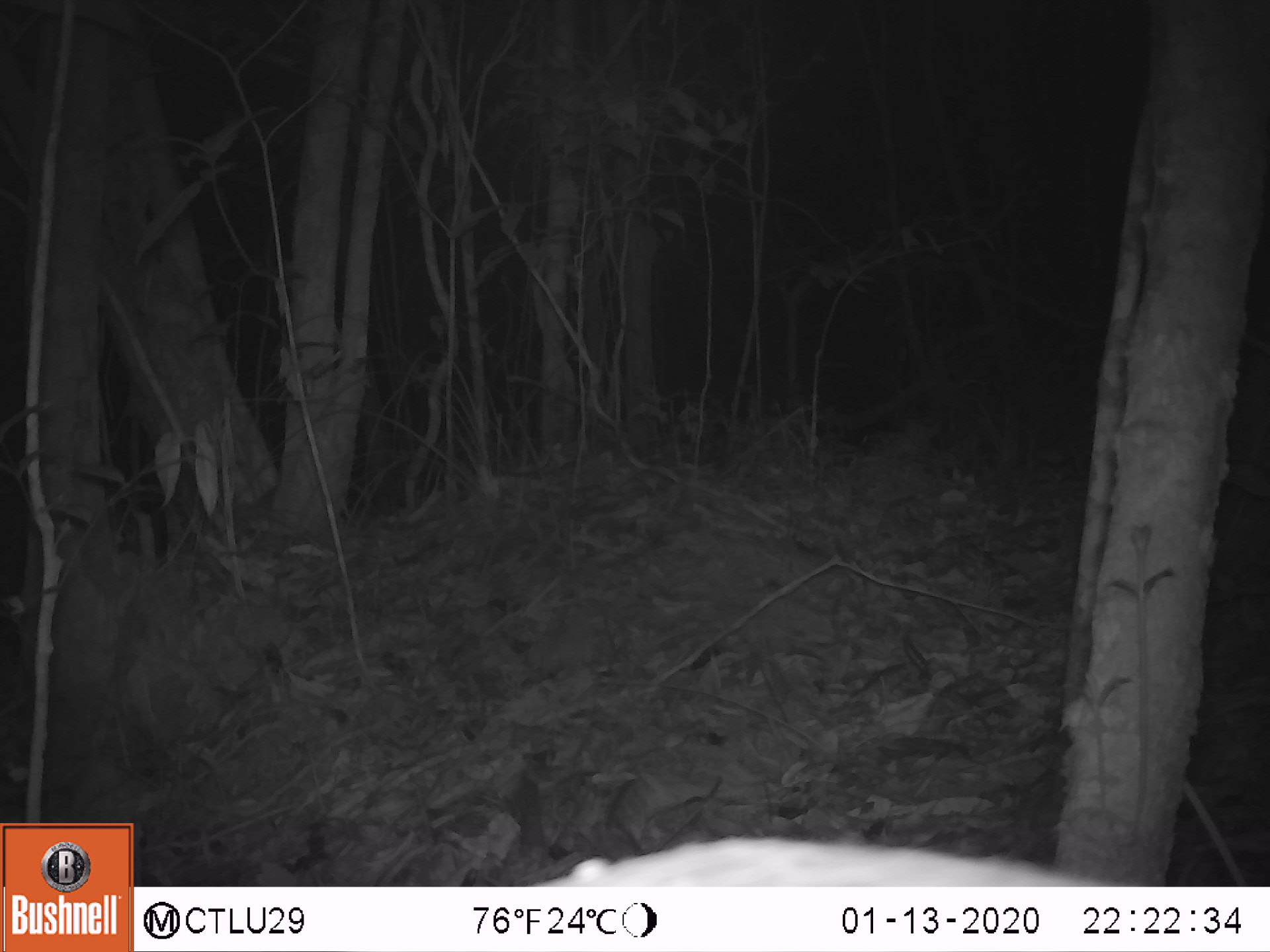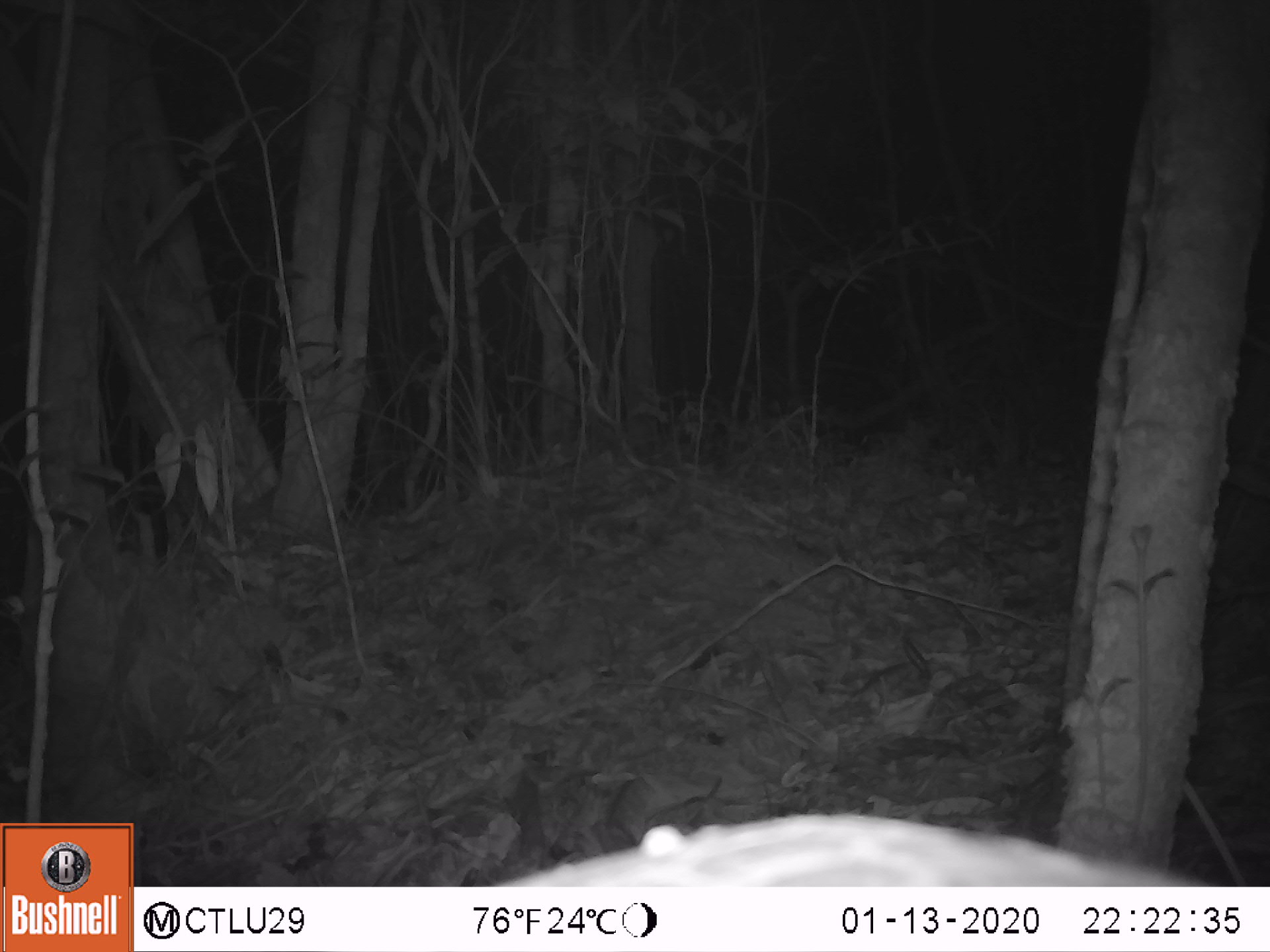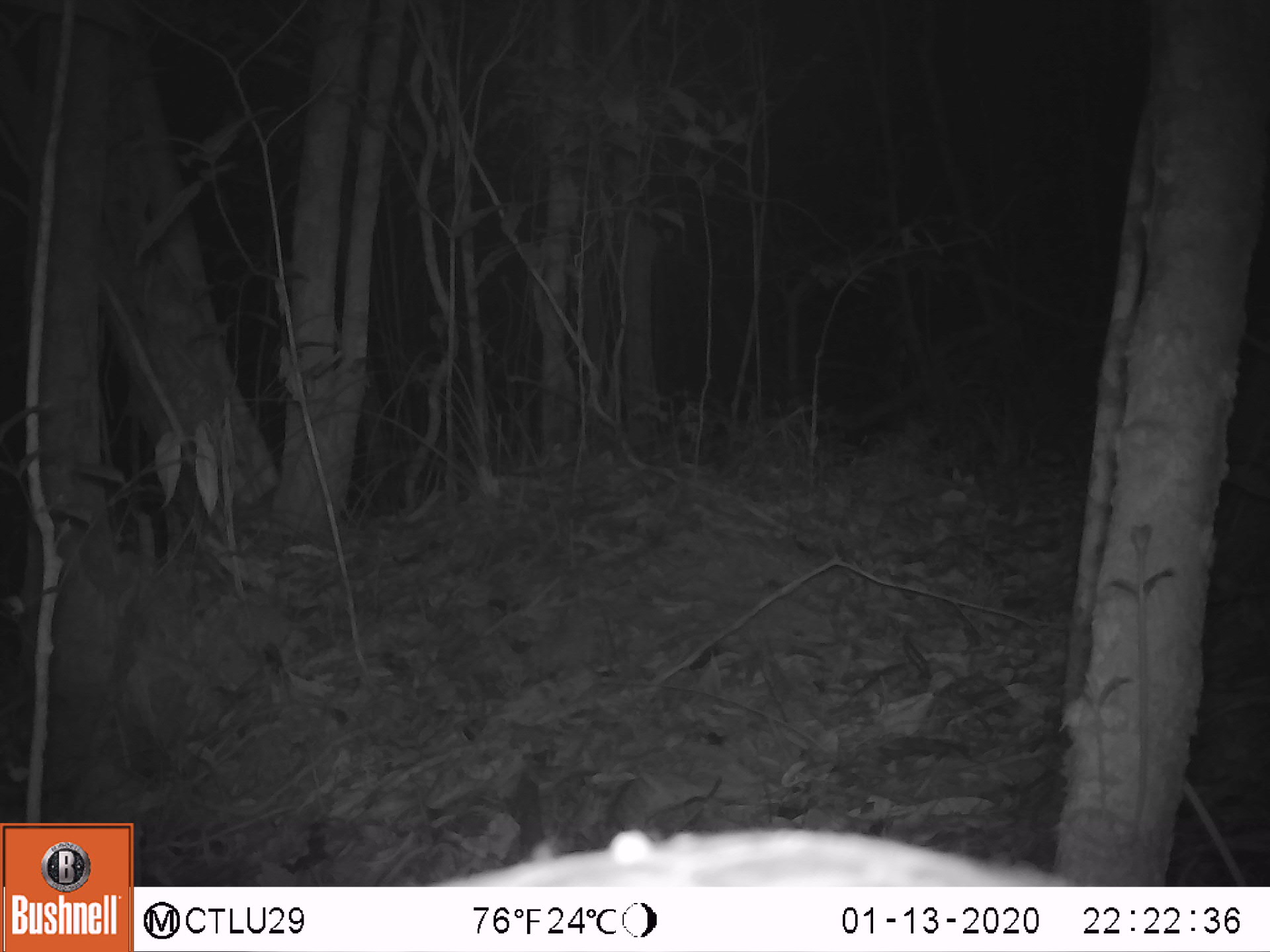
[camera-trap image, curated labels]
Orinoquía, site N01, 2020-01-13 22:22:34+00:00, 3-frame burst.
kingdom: Animalia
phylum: Chordata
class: Mammalia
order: Cingulata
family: Chlamyphoridae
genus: Priodontes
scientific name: Priodontes maximus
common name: giant armadillo